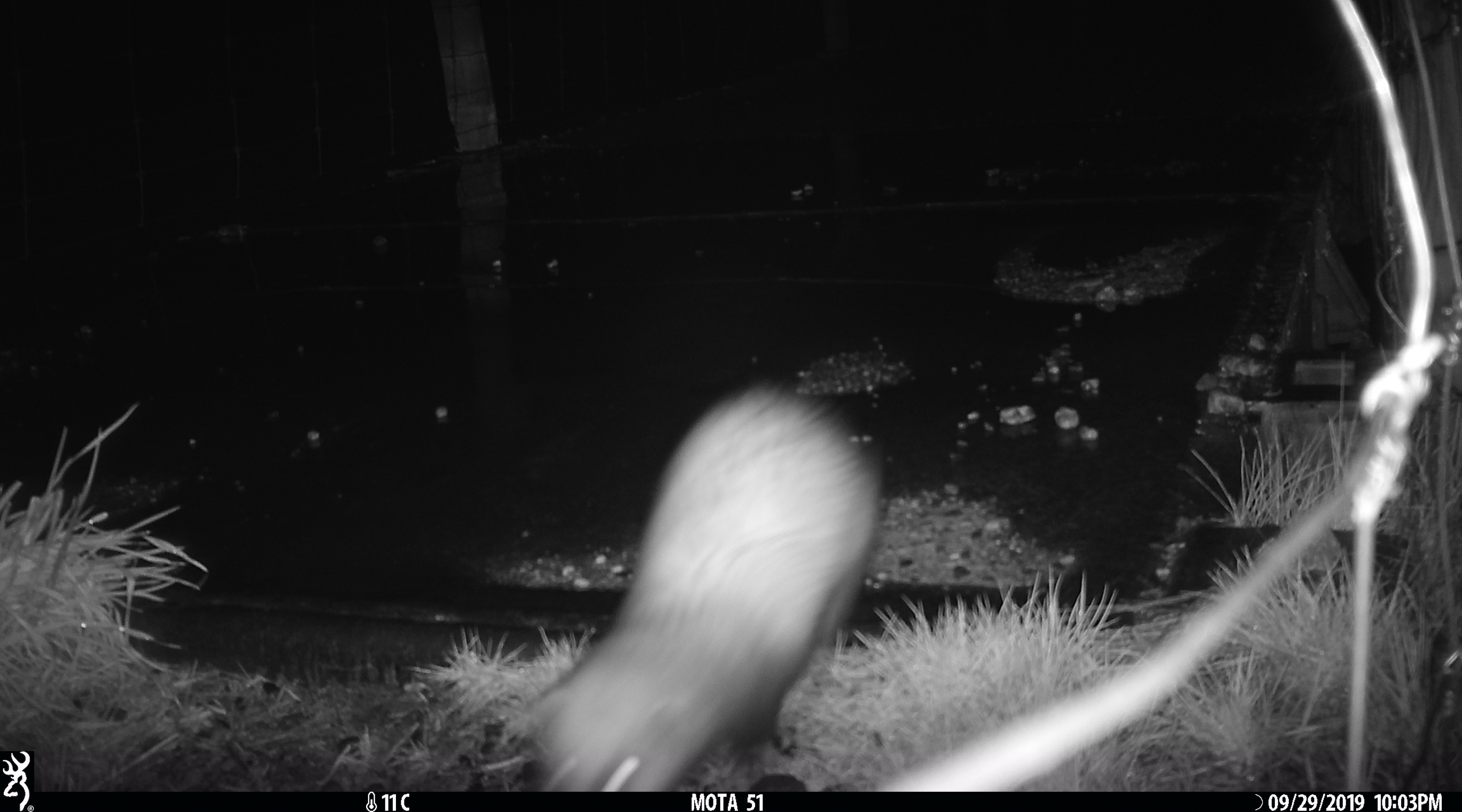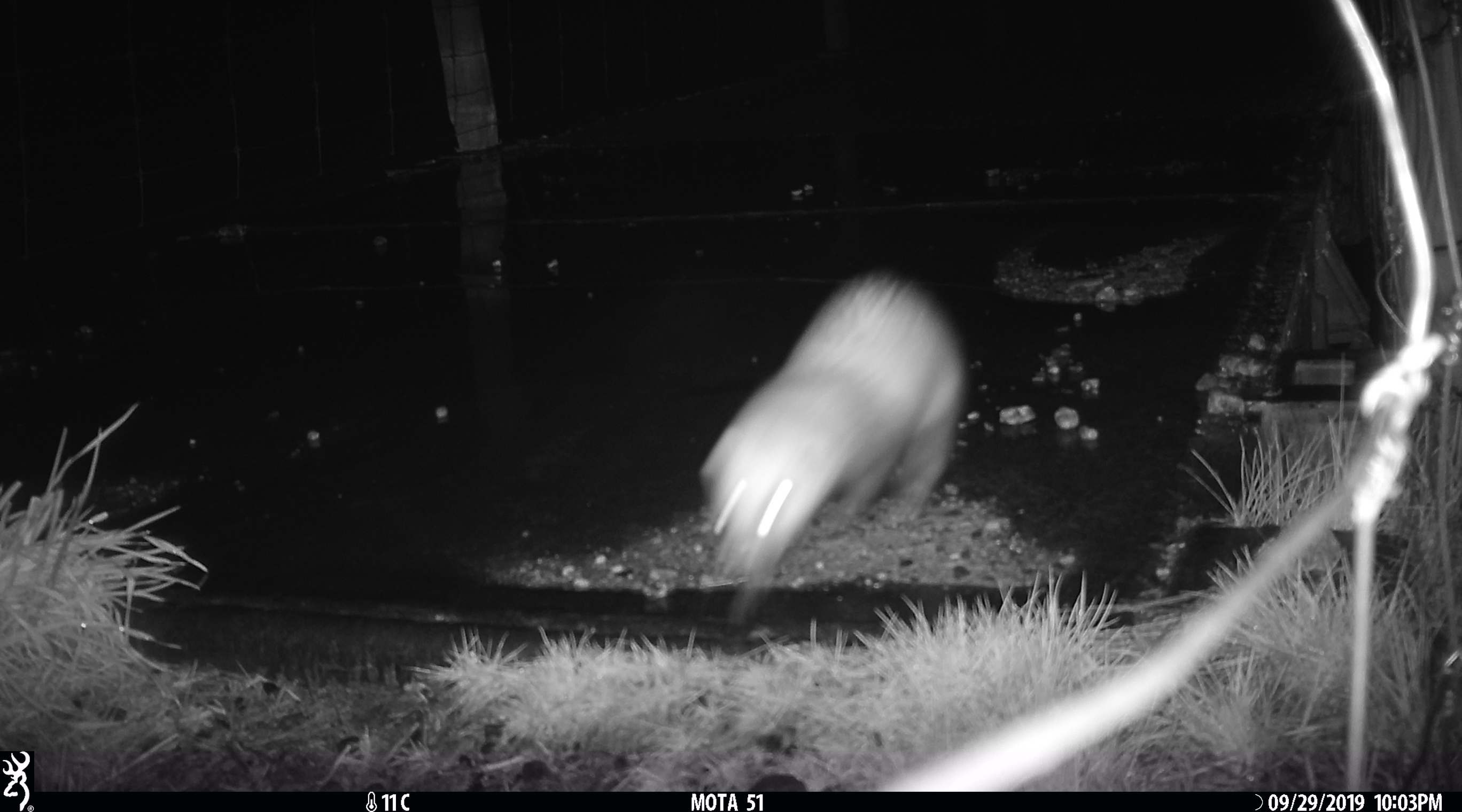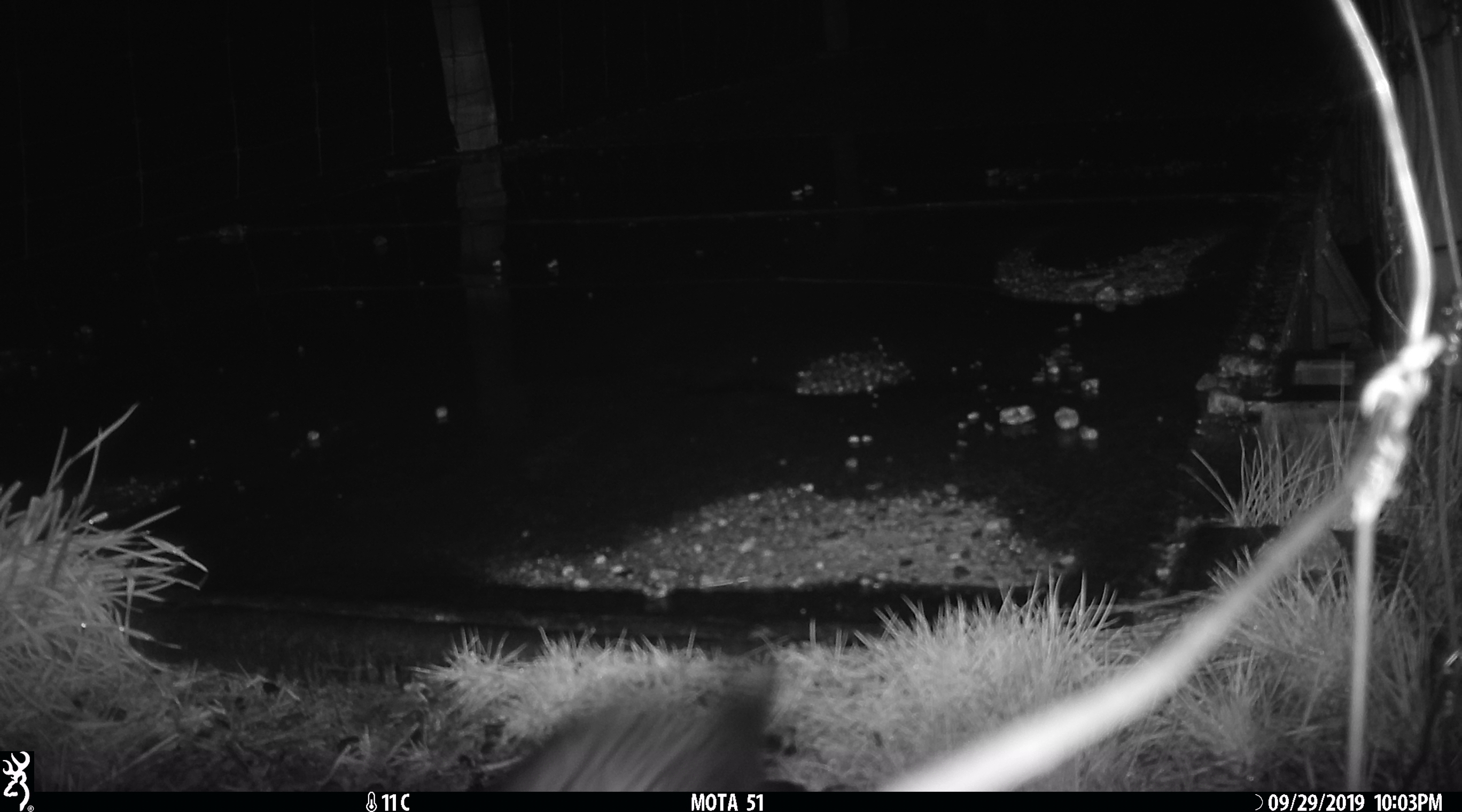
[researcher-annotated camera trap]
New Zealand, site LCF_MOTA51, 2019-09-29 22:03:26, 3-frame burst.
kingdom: Animalia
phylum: Chordata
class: Mammalia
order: Carnivora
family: Mustelidae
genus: Mustela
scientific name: Mustela furo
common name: ferret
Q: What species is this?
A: Ferret (Mustela furo).